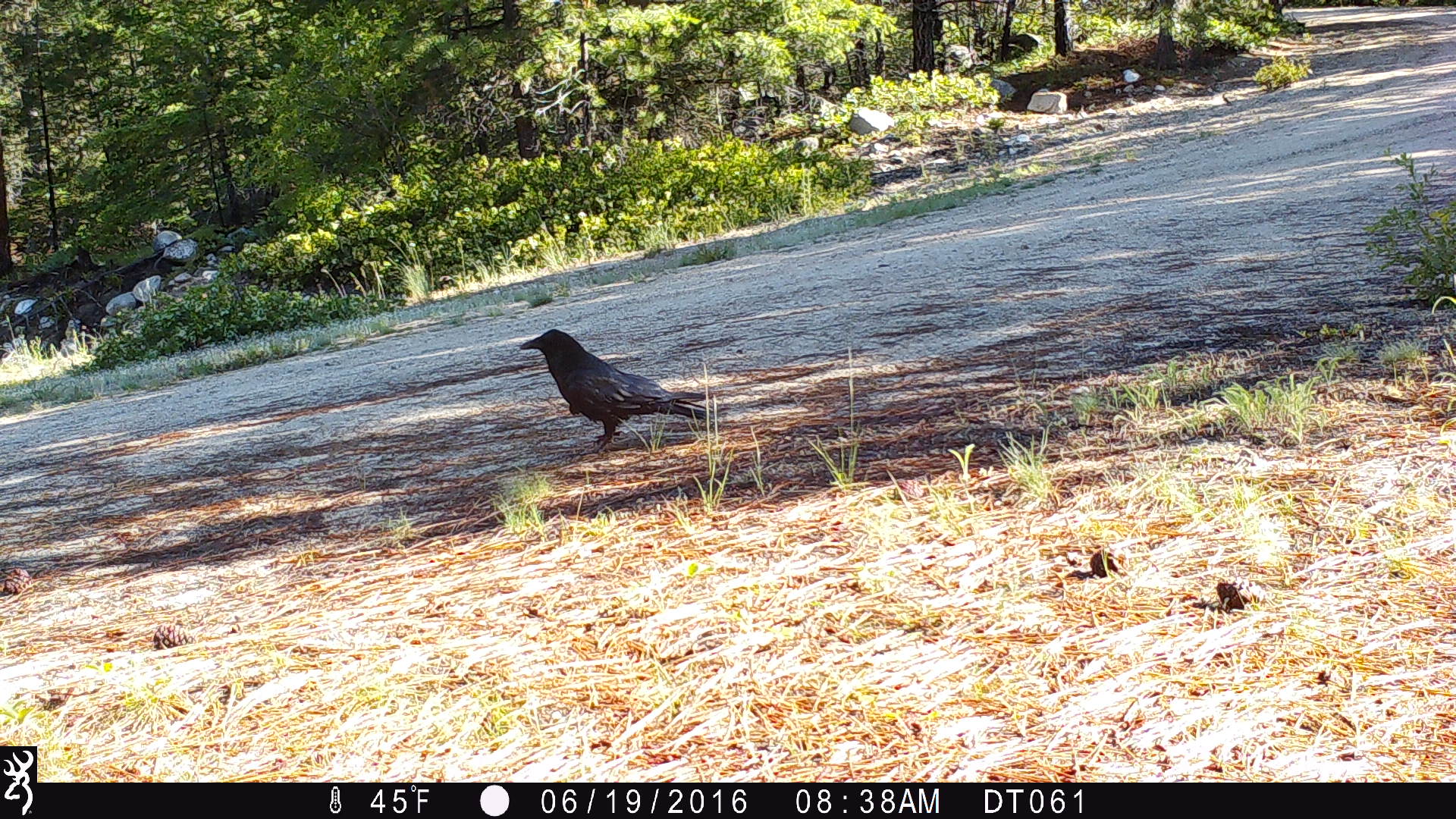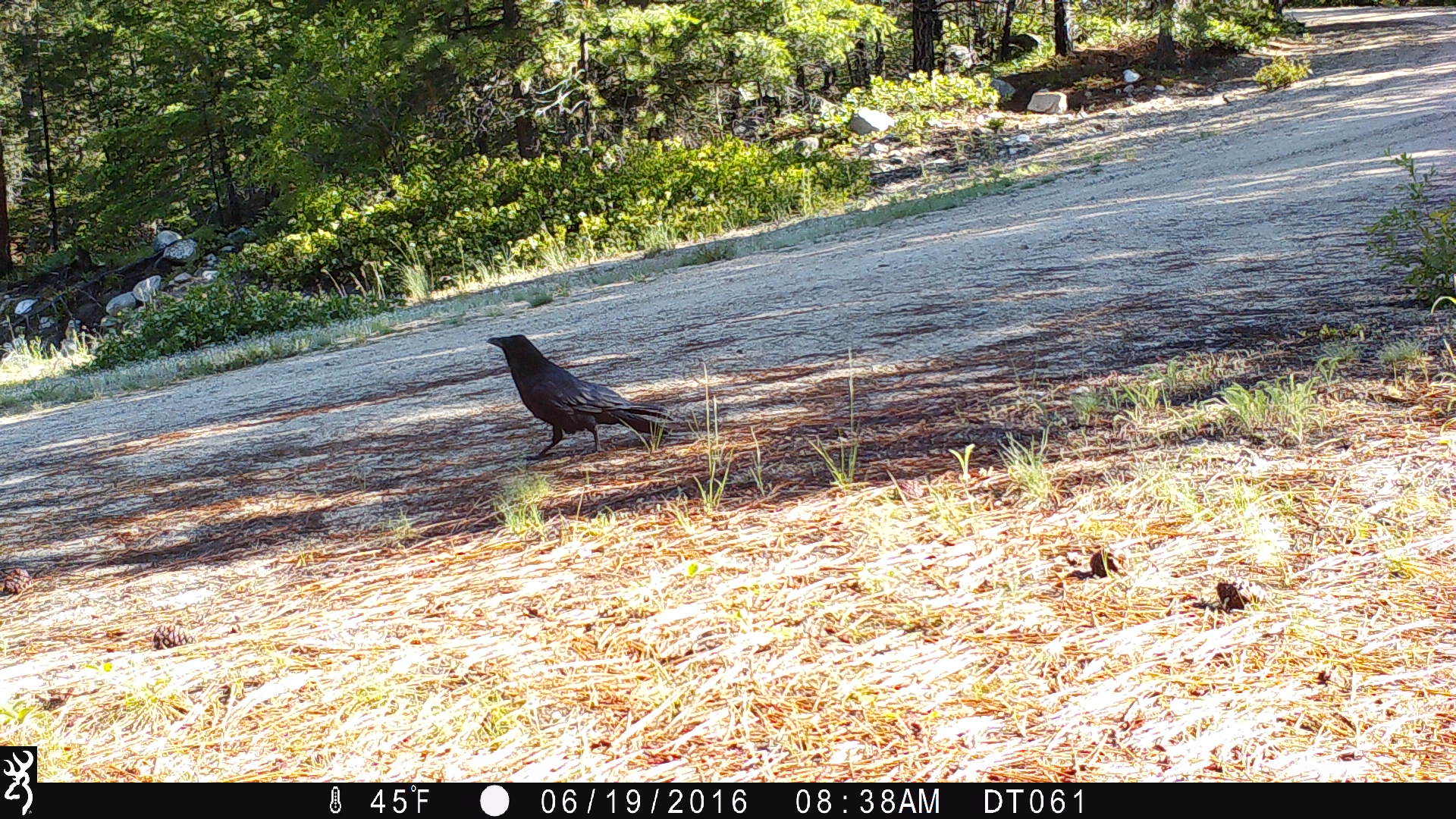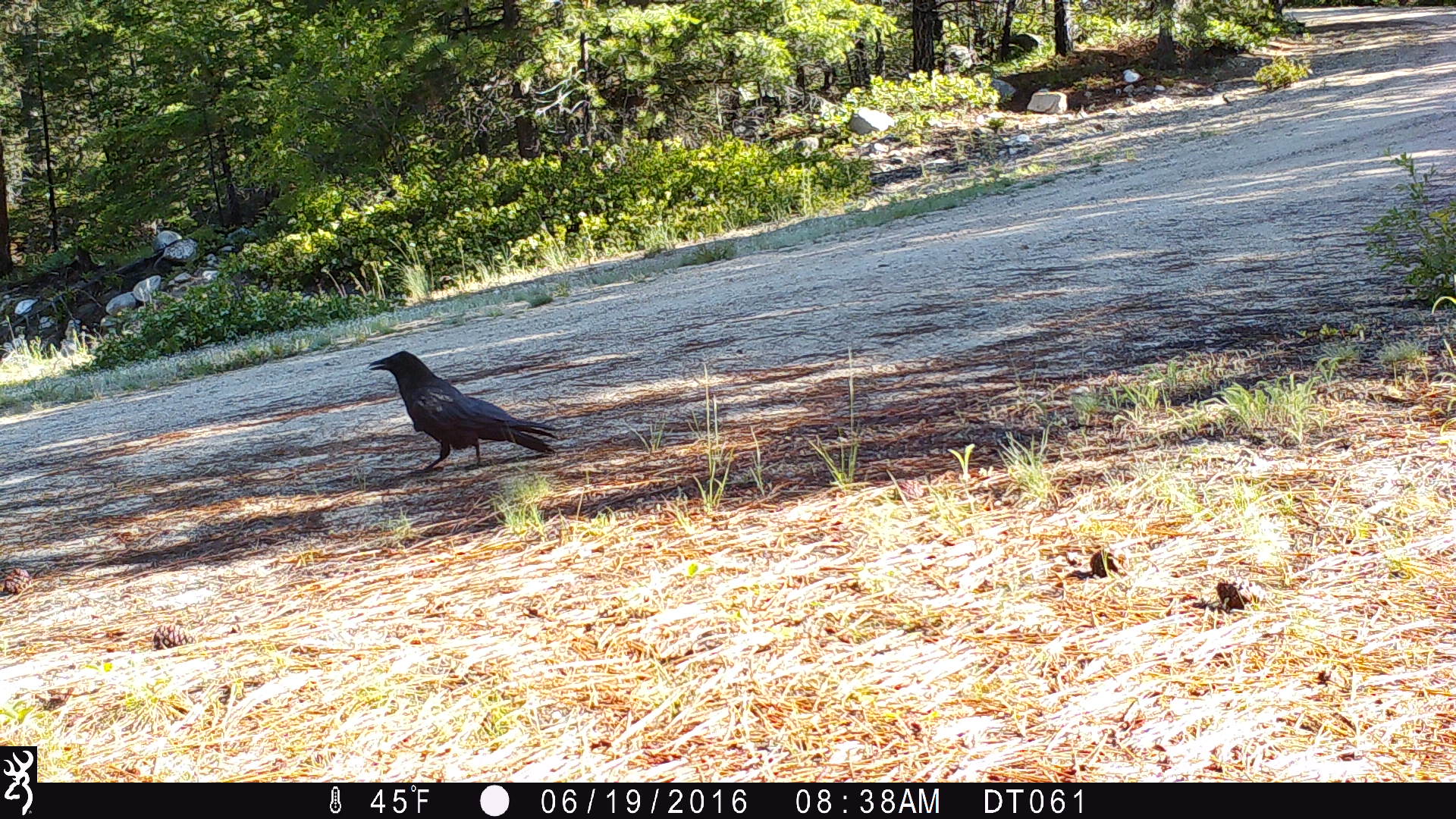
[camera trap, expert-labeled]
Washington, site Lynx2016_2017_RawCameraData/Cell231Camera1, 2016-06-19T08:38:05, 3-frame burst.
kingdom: Animalia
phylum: Chordata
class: Aves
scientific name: Aves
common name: birds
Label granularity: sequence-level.